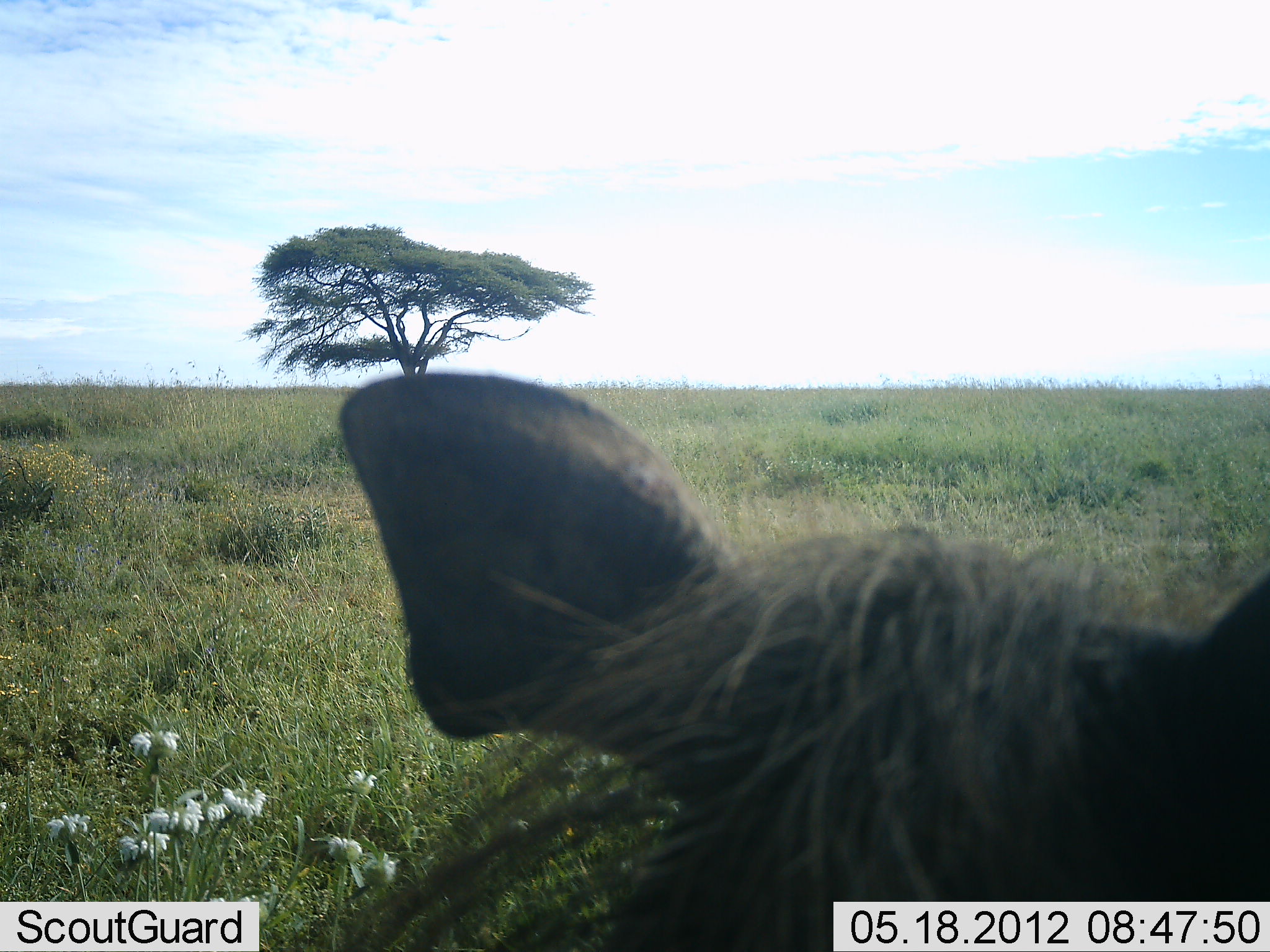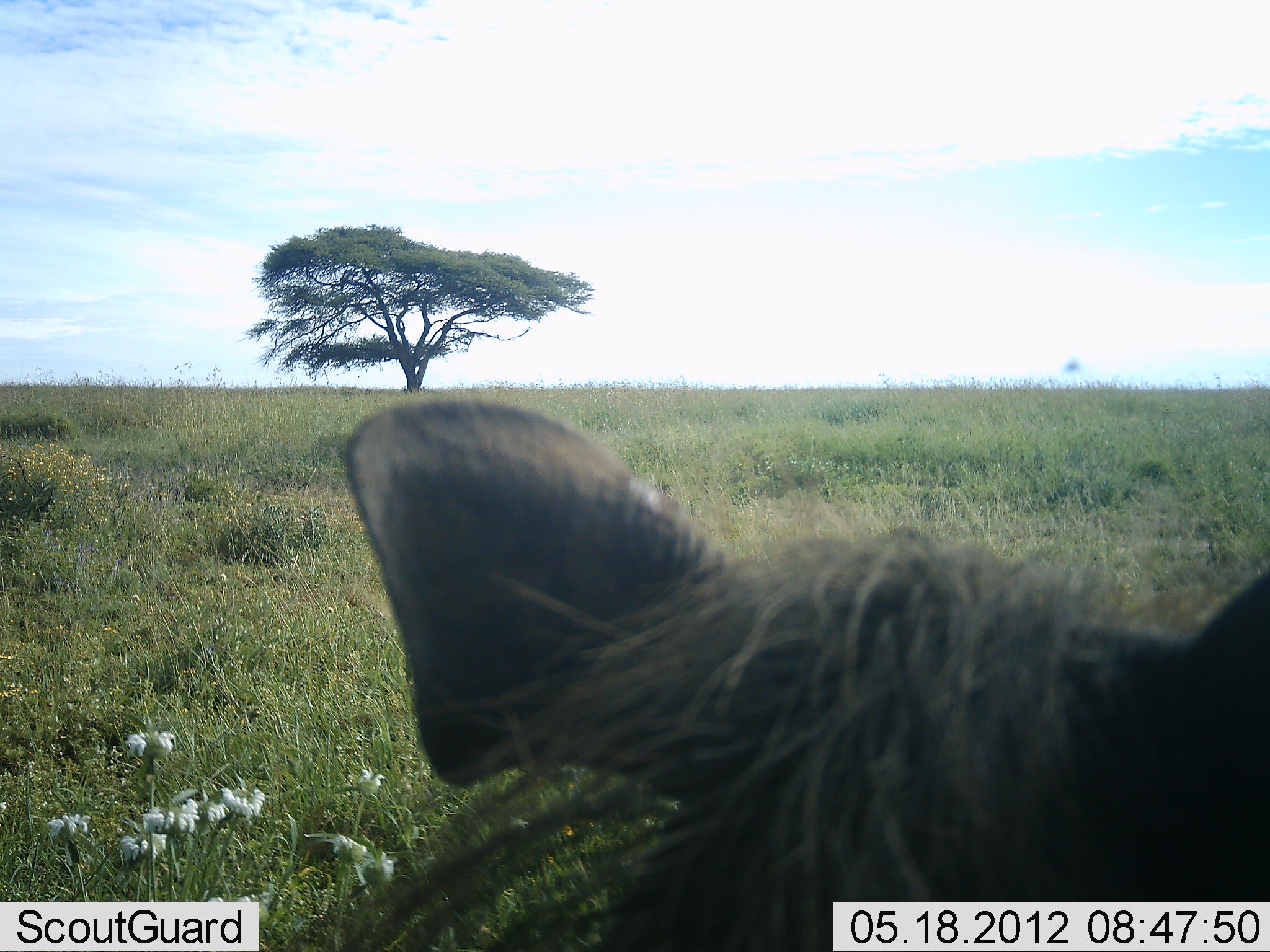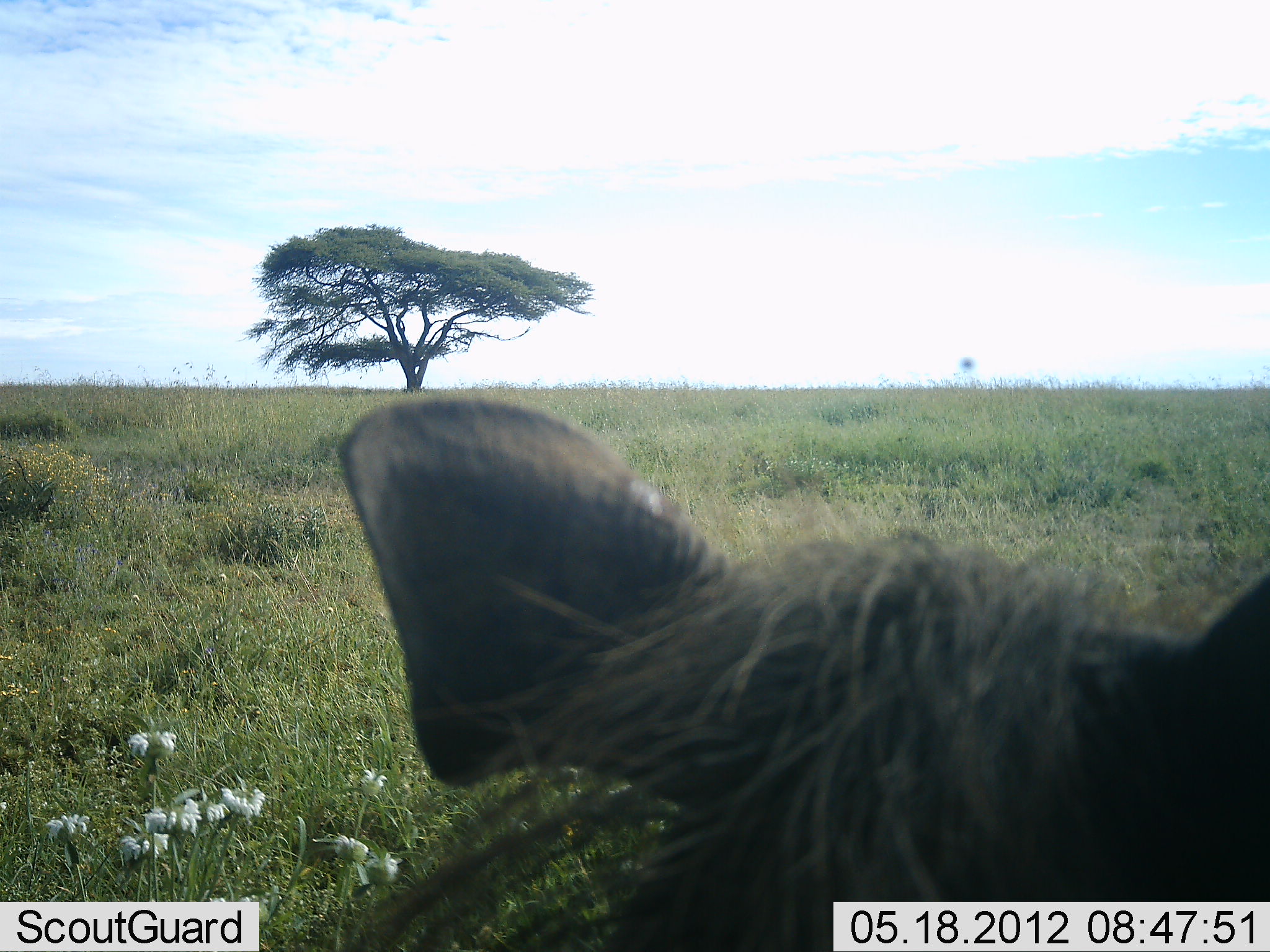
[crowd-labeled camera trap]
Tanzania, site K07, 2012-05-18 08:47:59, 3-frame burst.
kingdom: Animalia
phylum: Chordata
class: Mammalia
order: Artiodactyla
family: Suidae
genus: Phacochoerus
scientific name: Phacochoerus africanus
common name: warthog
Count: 1.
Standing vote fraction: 50%.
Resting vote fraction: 50%.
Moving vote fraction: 0%.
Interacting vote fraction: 0%.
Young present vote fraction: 0%.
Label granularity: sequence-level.